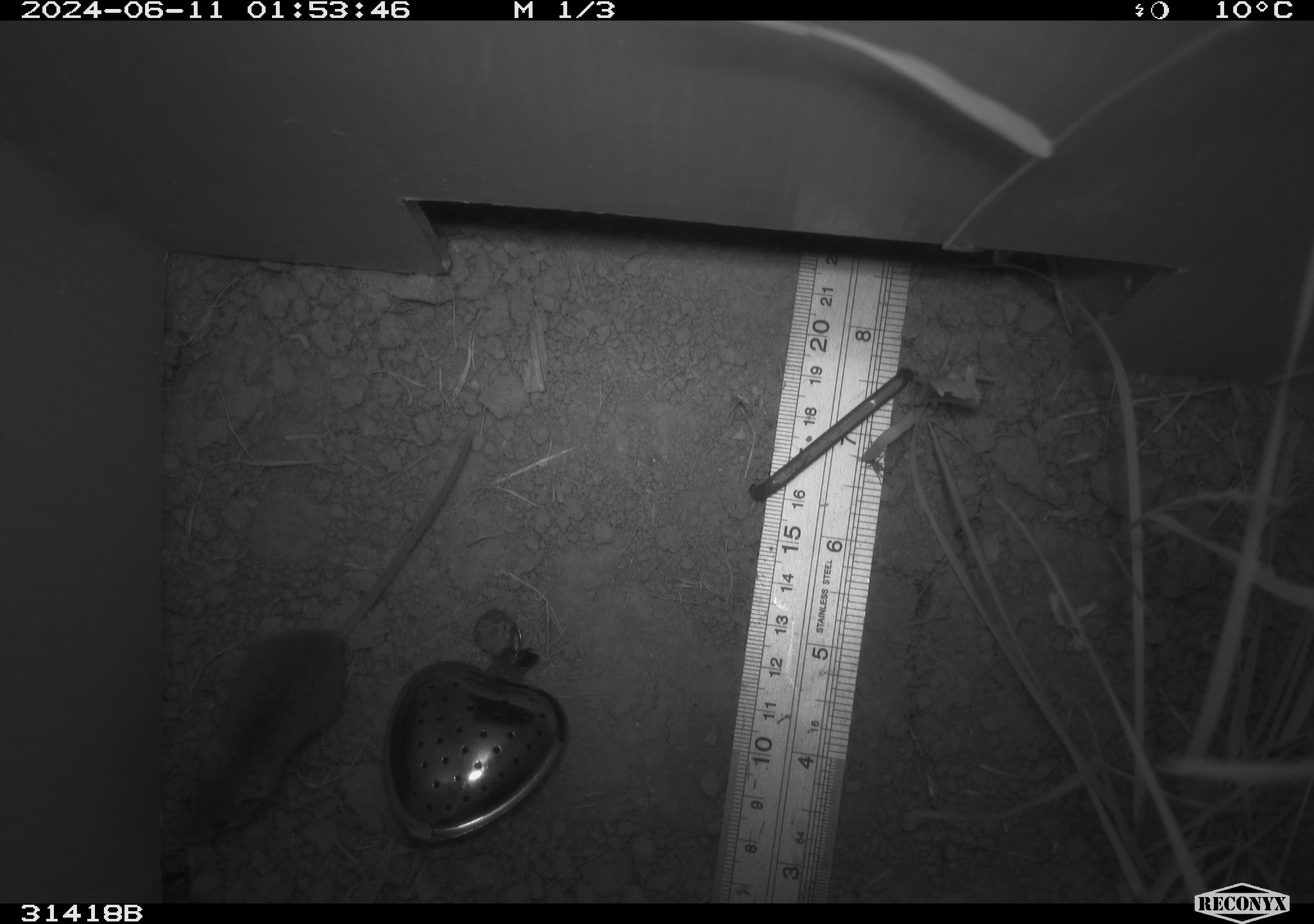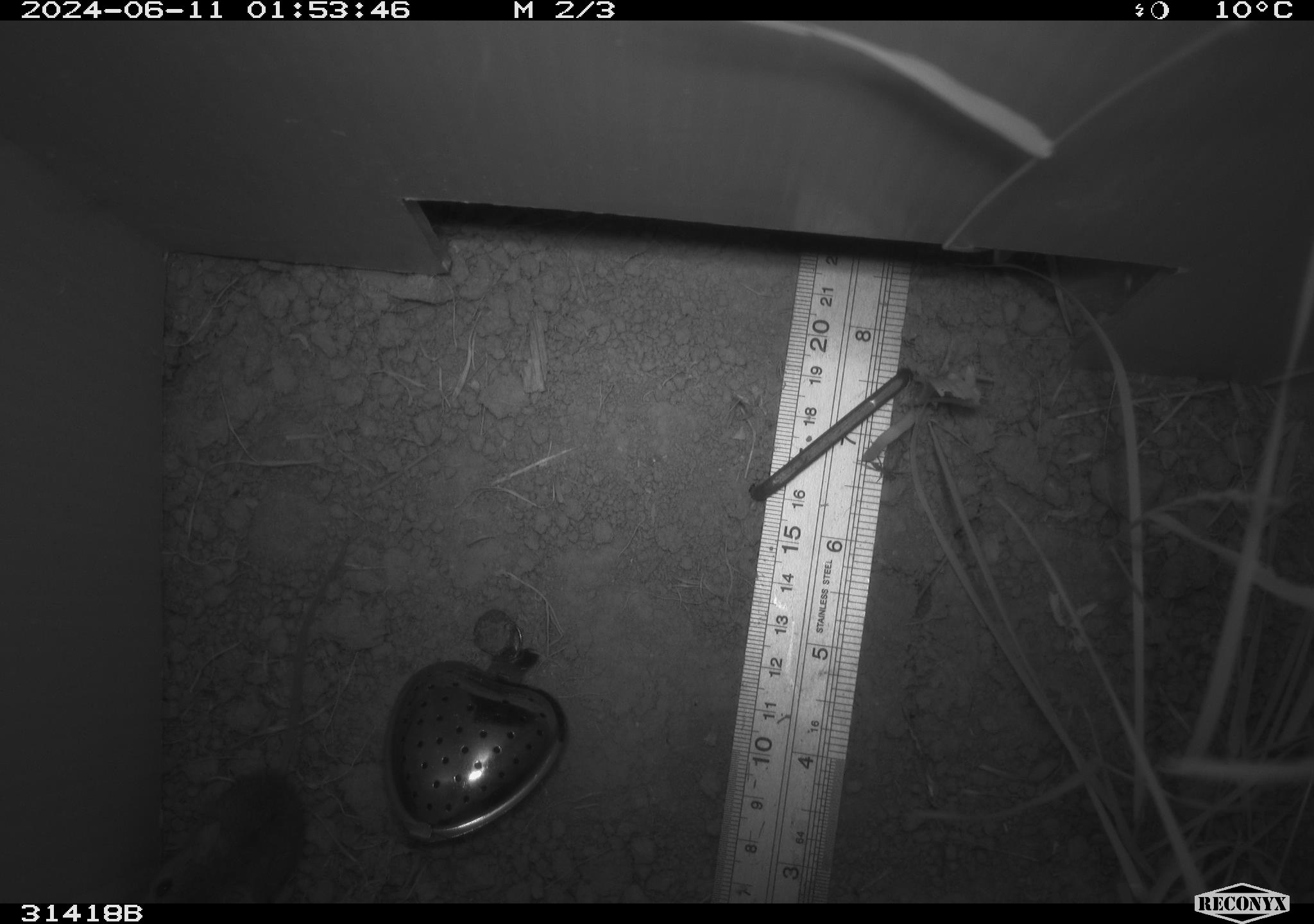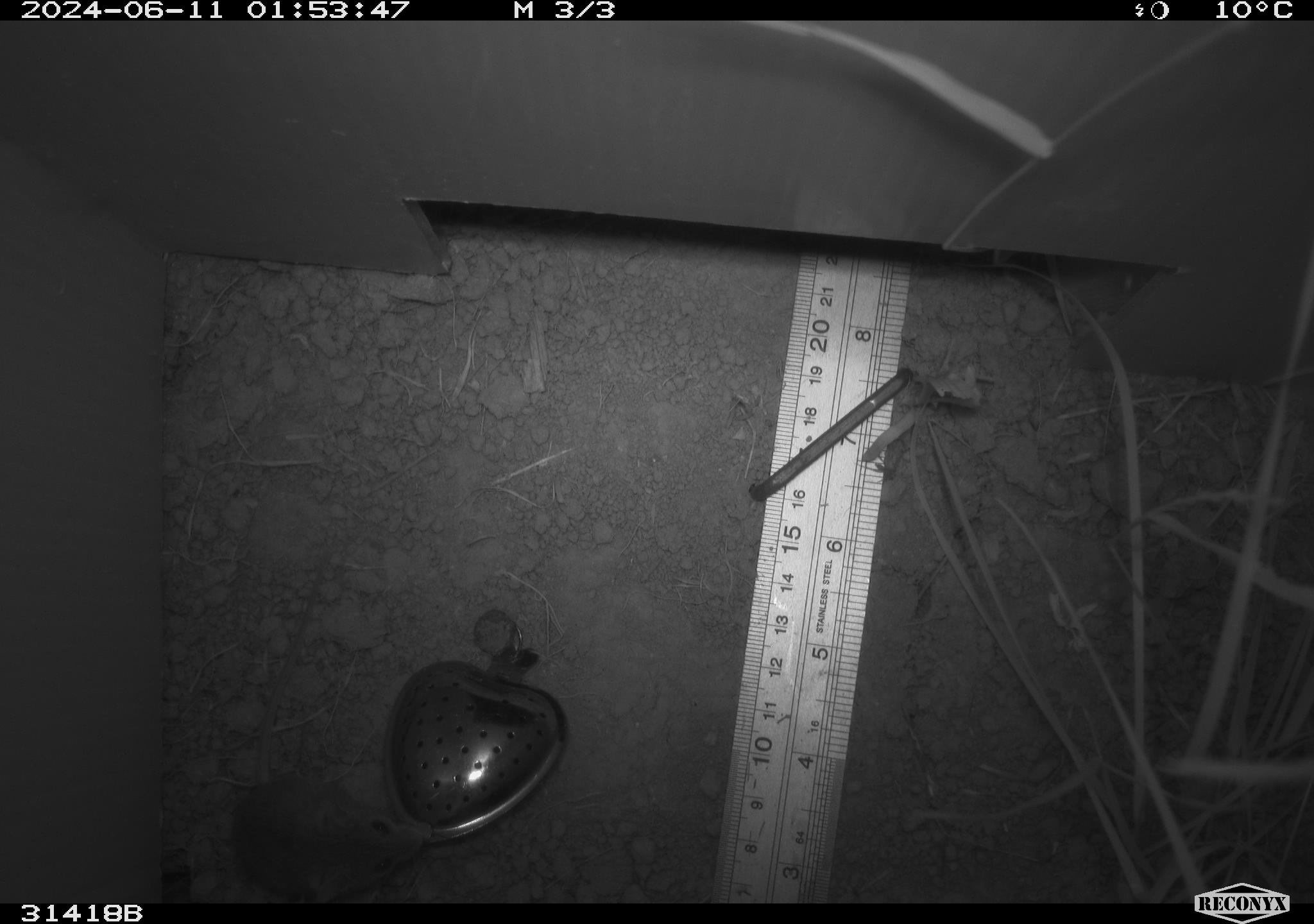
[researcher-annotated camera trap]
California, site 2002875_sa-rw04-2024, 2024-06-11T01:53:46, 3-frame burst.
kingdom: Animalia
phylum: Chordata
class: Mammalia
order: Rodentia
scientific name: Rodentia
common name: mouse species